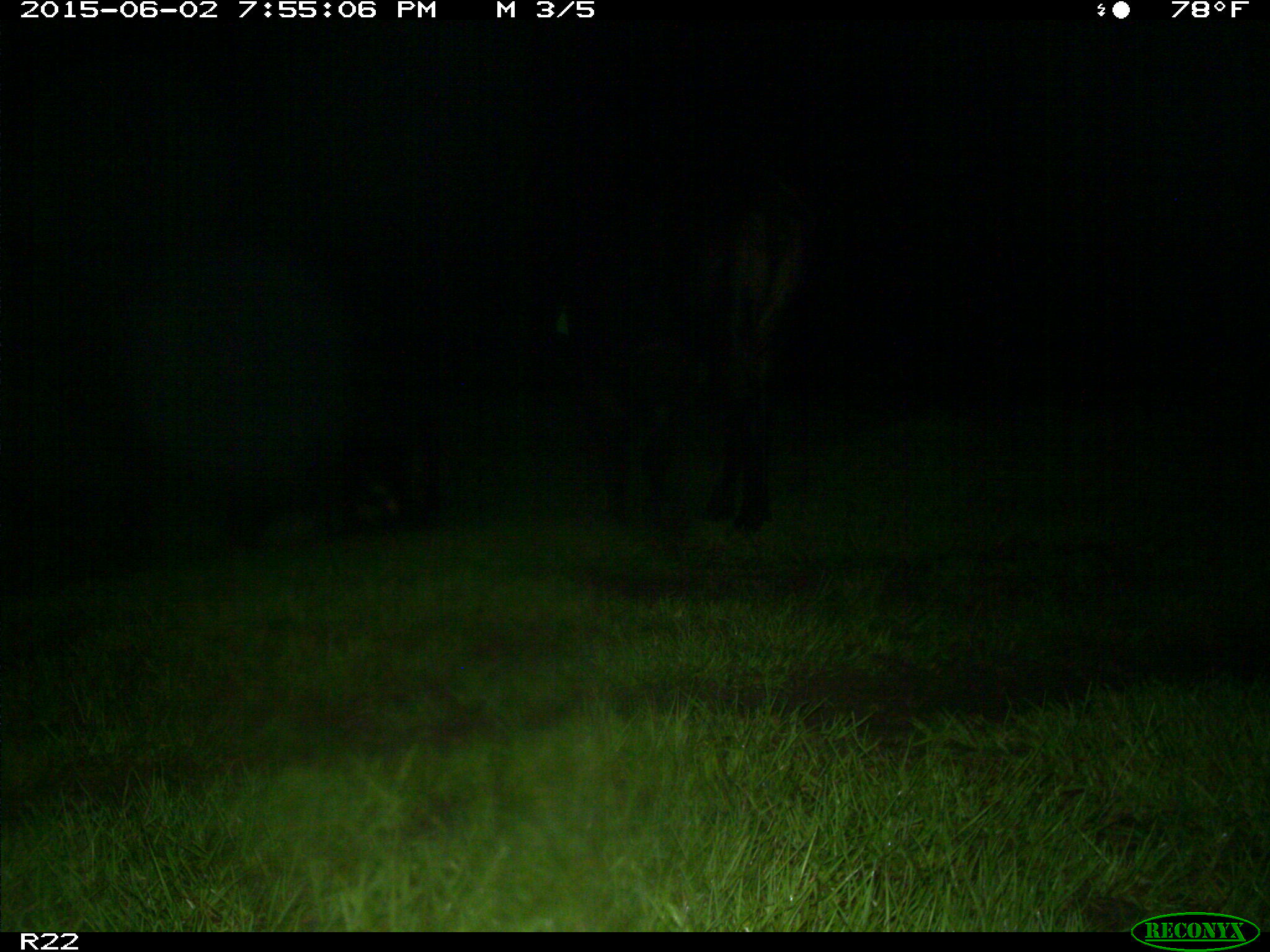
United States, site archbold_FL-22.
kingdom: Animalia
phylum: Chordata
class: Aves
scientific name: Aves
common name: birds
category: unidentified bird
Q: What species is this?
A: Unidentified bird (birds) (Aves).